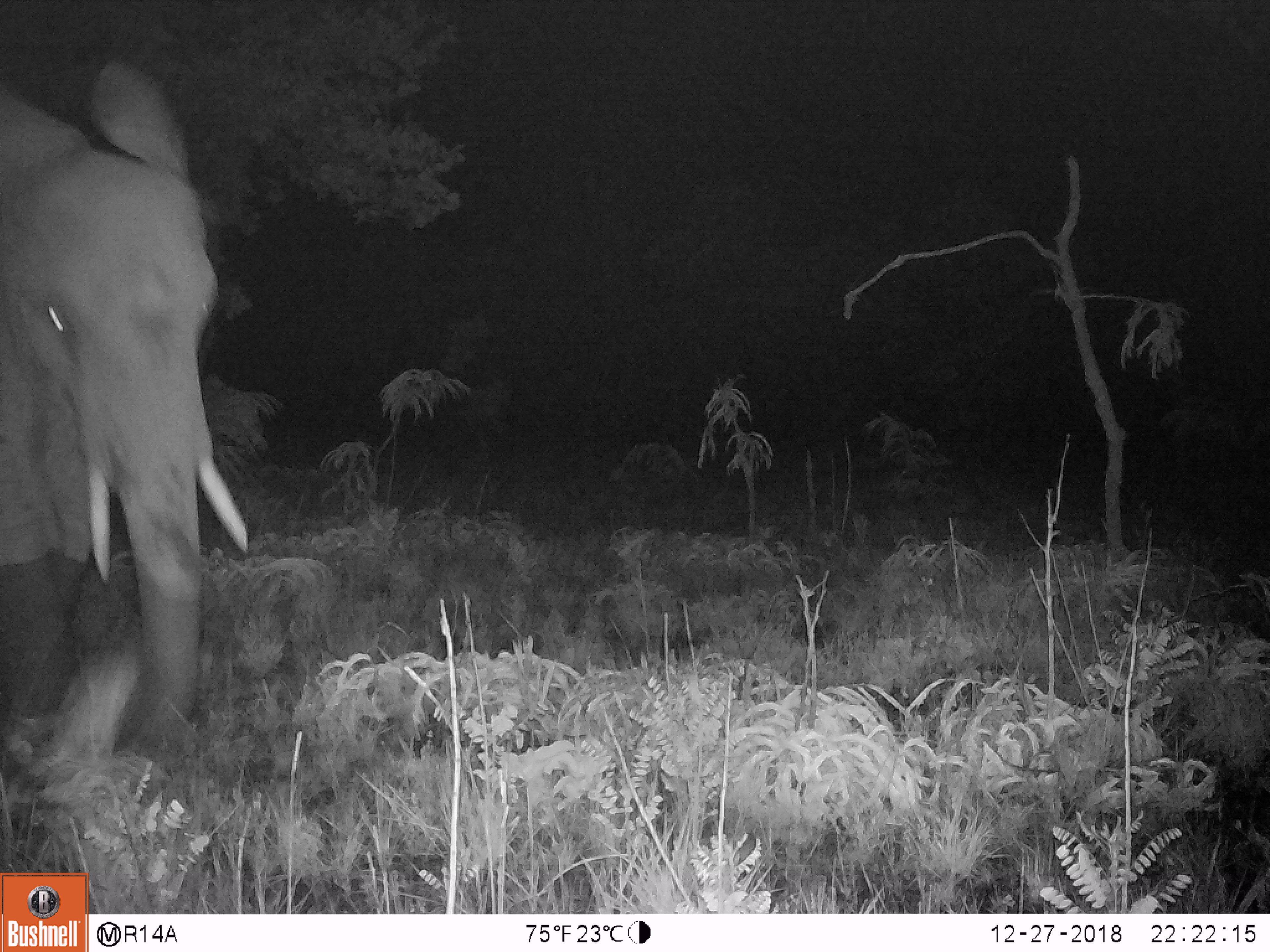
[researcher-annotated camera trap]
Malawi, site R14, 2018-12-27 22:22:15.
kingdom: Animalia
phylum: Chordata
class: Mammalia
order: Proboscidea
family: Elephantidae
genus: Loxodonta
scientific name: Loxodonta africana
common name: african savanna elephant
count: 1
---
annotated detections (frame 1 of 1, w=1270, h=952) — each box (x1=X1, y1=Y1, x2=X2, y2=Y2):
african savanna elephant: (x1=0, y1=49, x2=263, y2=773)